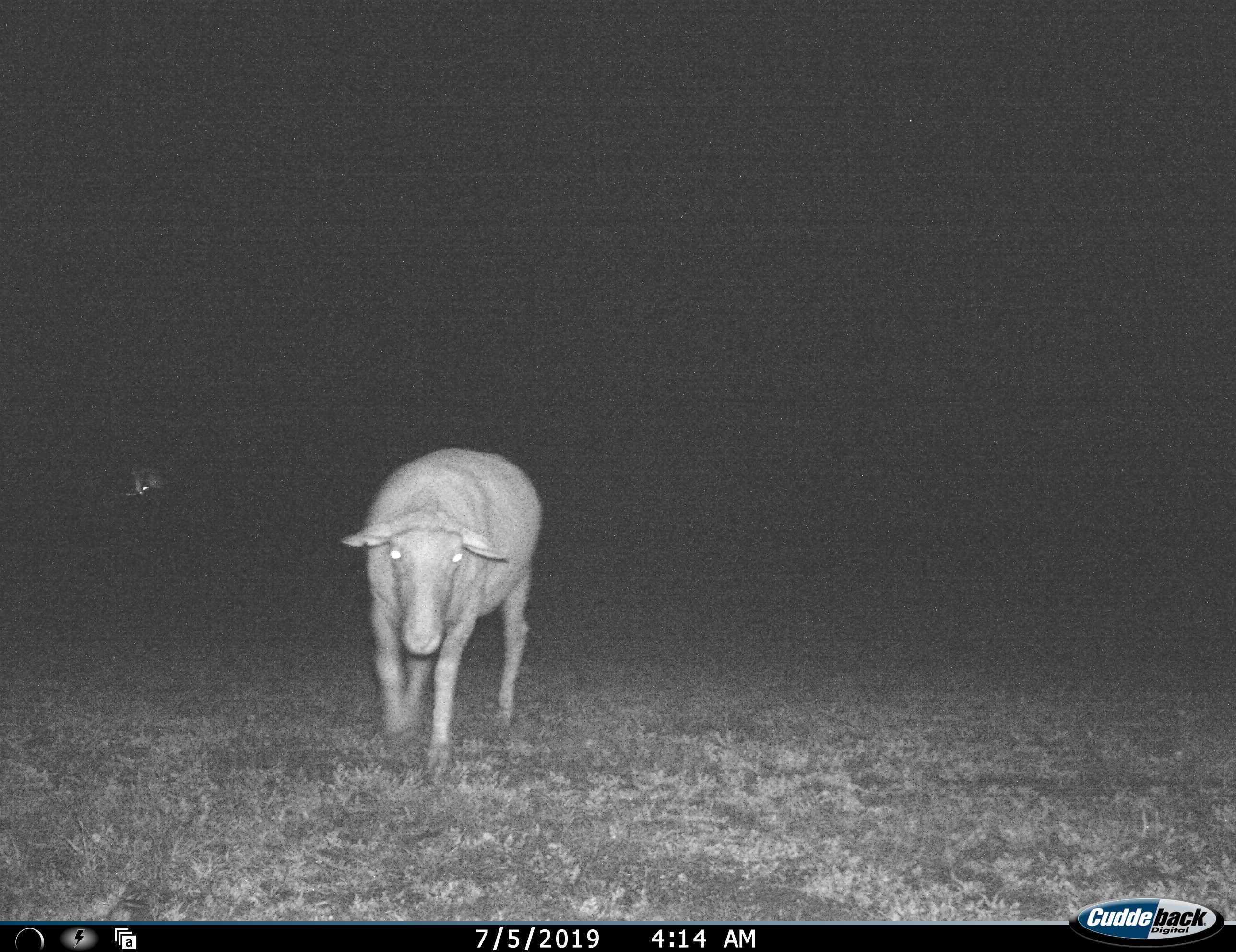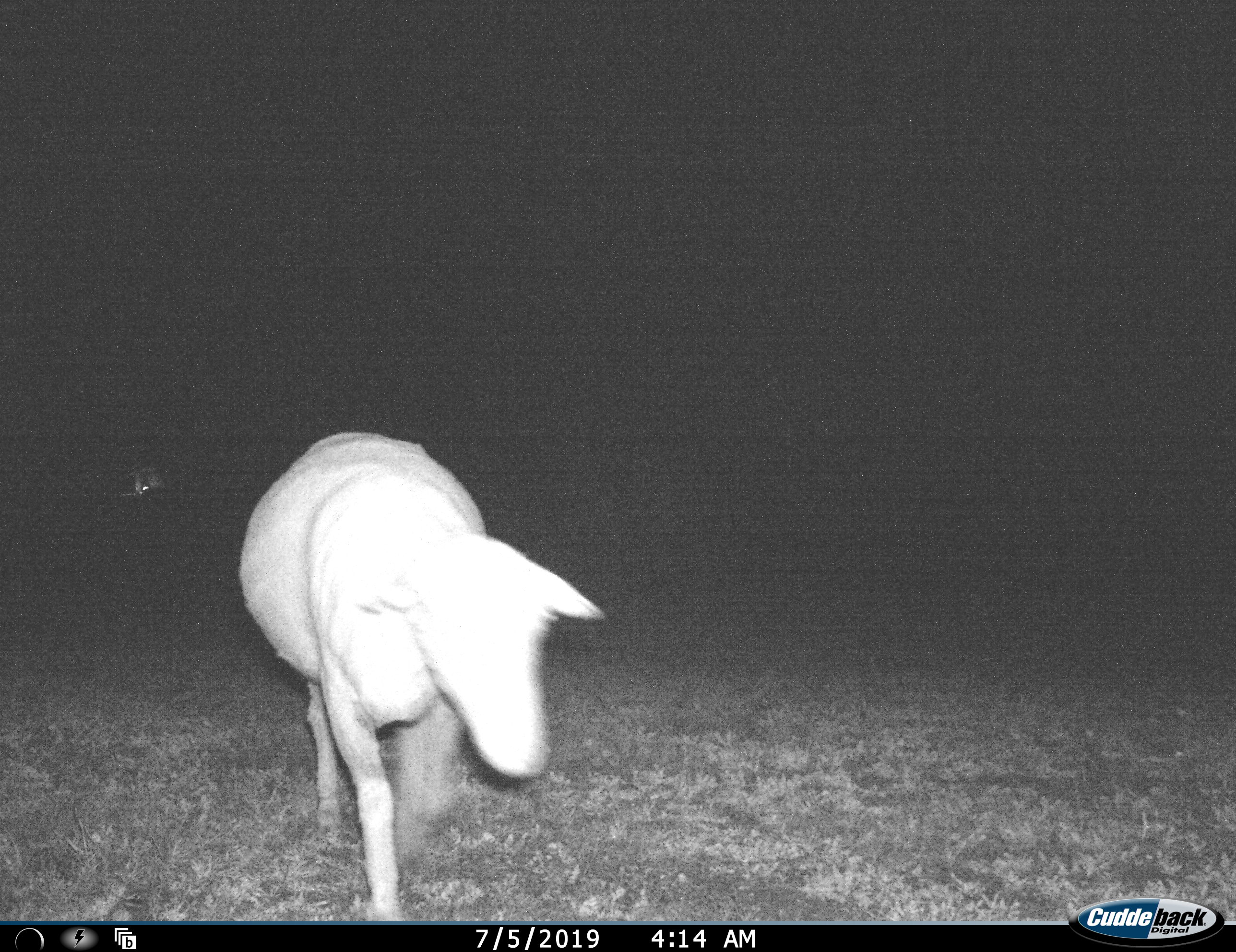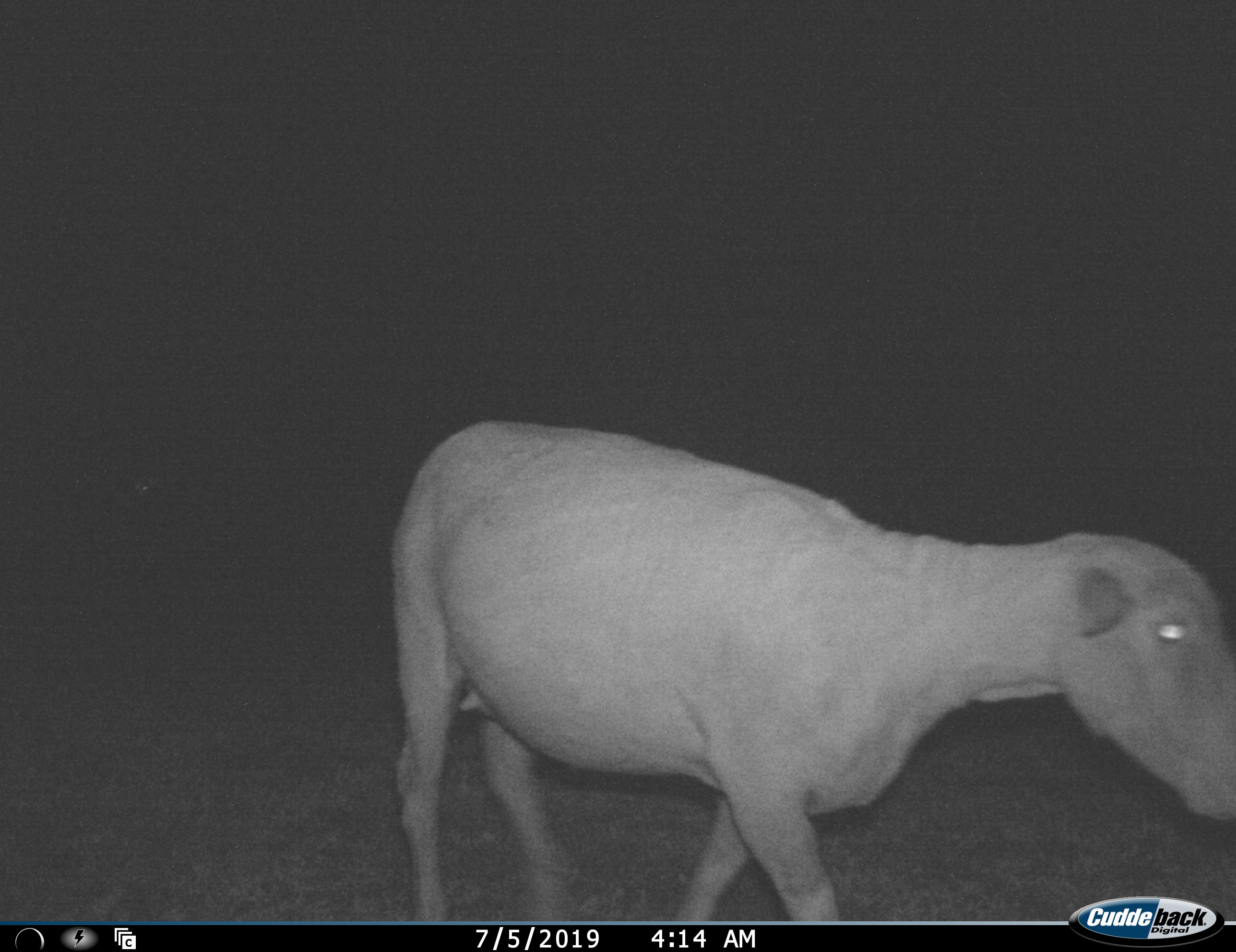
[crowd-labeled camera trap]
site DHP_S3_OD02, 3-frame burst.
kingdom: Animalia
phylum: Chordata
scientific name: Vertebrata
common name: domestic animal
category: domesticanimal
Domesticanimal (domestic animal) (Vertebrata), count 1. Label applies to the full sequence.